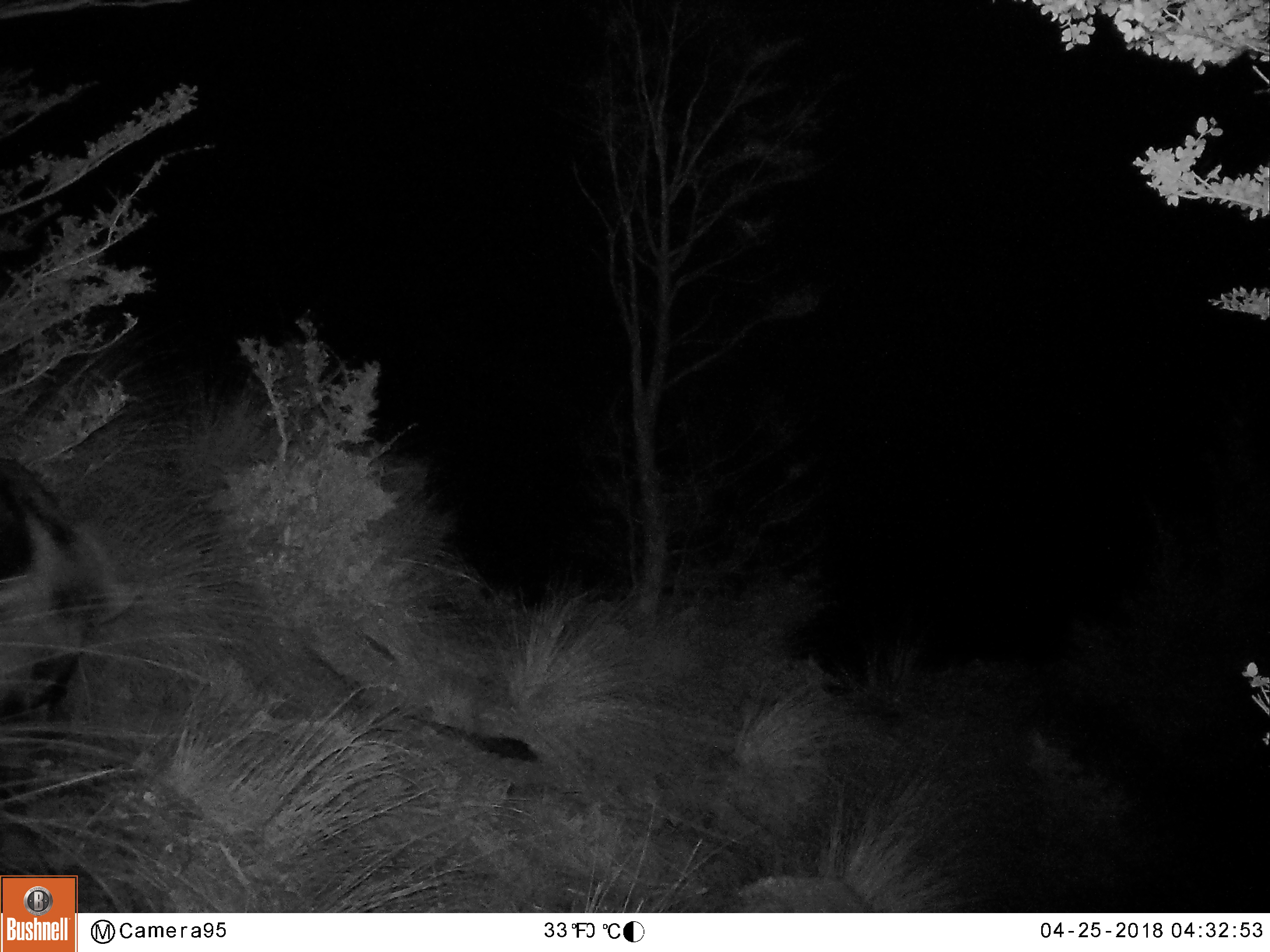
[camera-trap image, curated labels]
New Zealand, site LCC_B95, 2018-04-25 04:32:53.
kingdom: Animalia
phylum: Chordata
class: Mammalia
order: Artiodactyla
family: Suidae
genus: Sus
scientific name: Sus scrofa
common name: pig